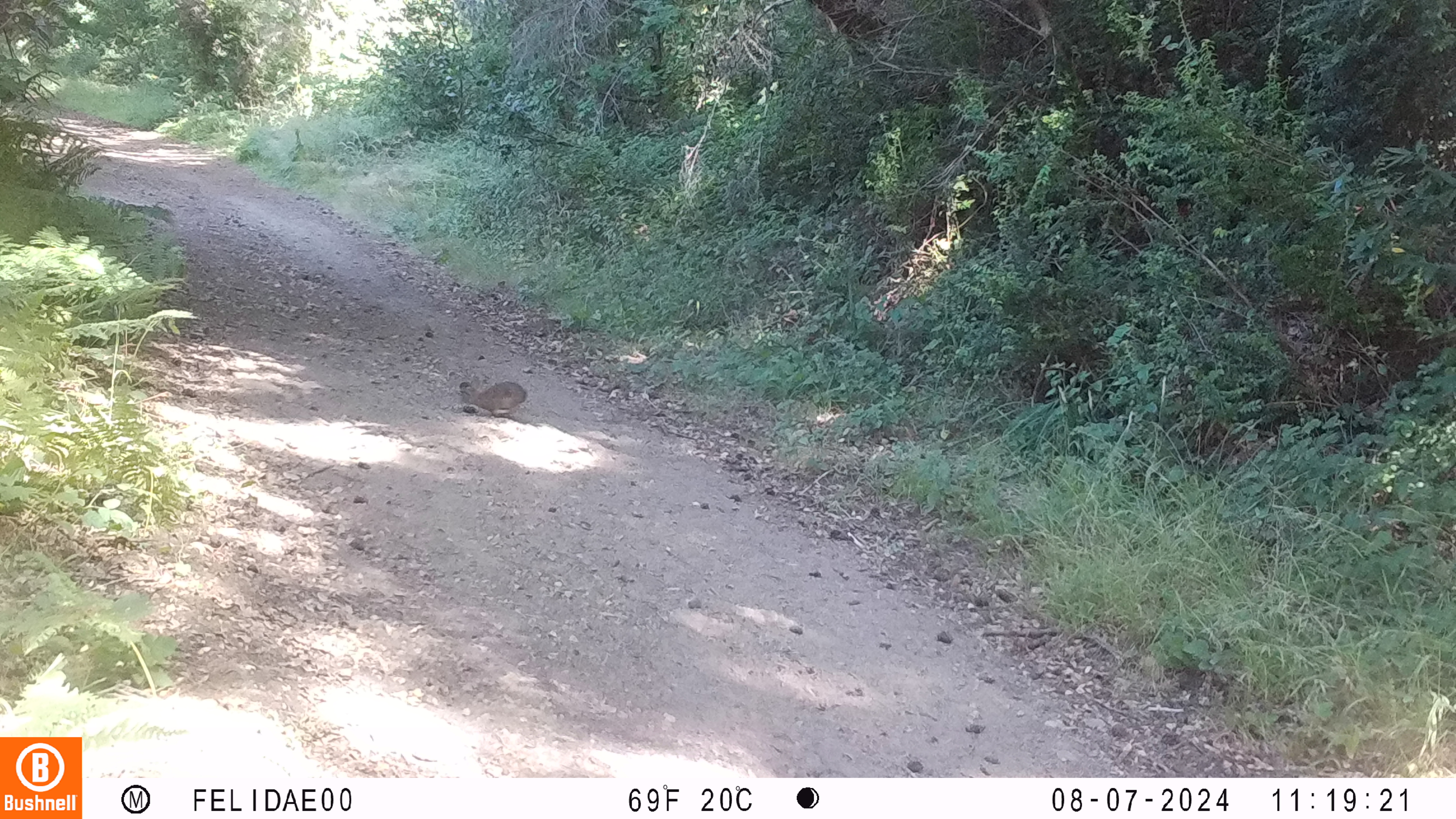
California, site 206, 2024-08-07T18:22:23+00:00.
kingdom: Animalia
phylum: Chordata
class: Mammalia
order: Lagomorpha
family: Leporidae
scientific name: Leporidae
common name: rabbit